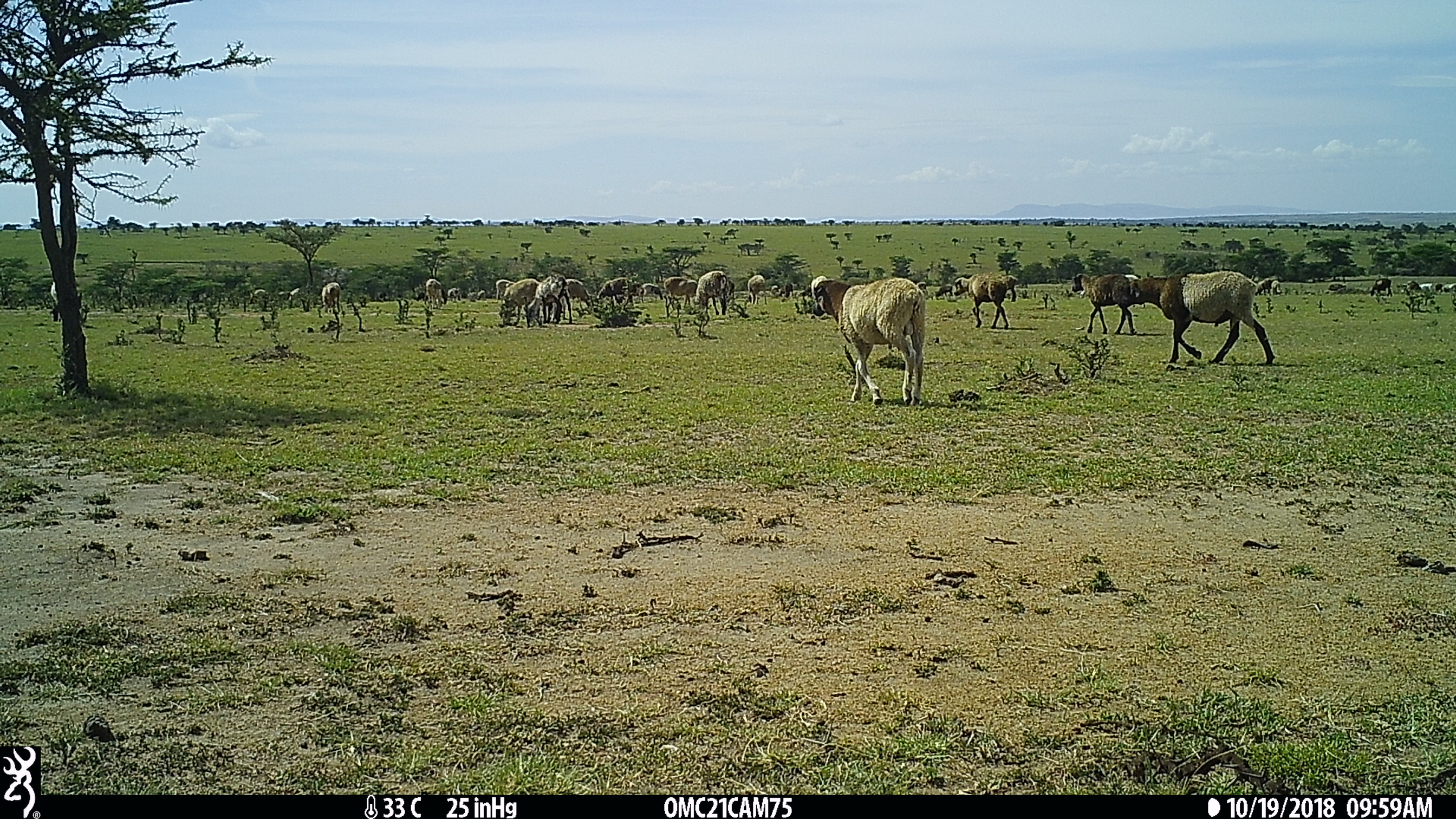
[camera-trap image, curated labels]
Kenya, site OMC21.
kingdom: Animalia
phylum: Chordata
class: Mammalia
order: Artiodactyla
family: Bovidae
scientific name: Bovidae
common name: sheep or goat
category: shoat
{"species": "shoat (sheep or goat) (Bovidae)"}